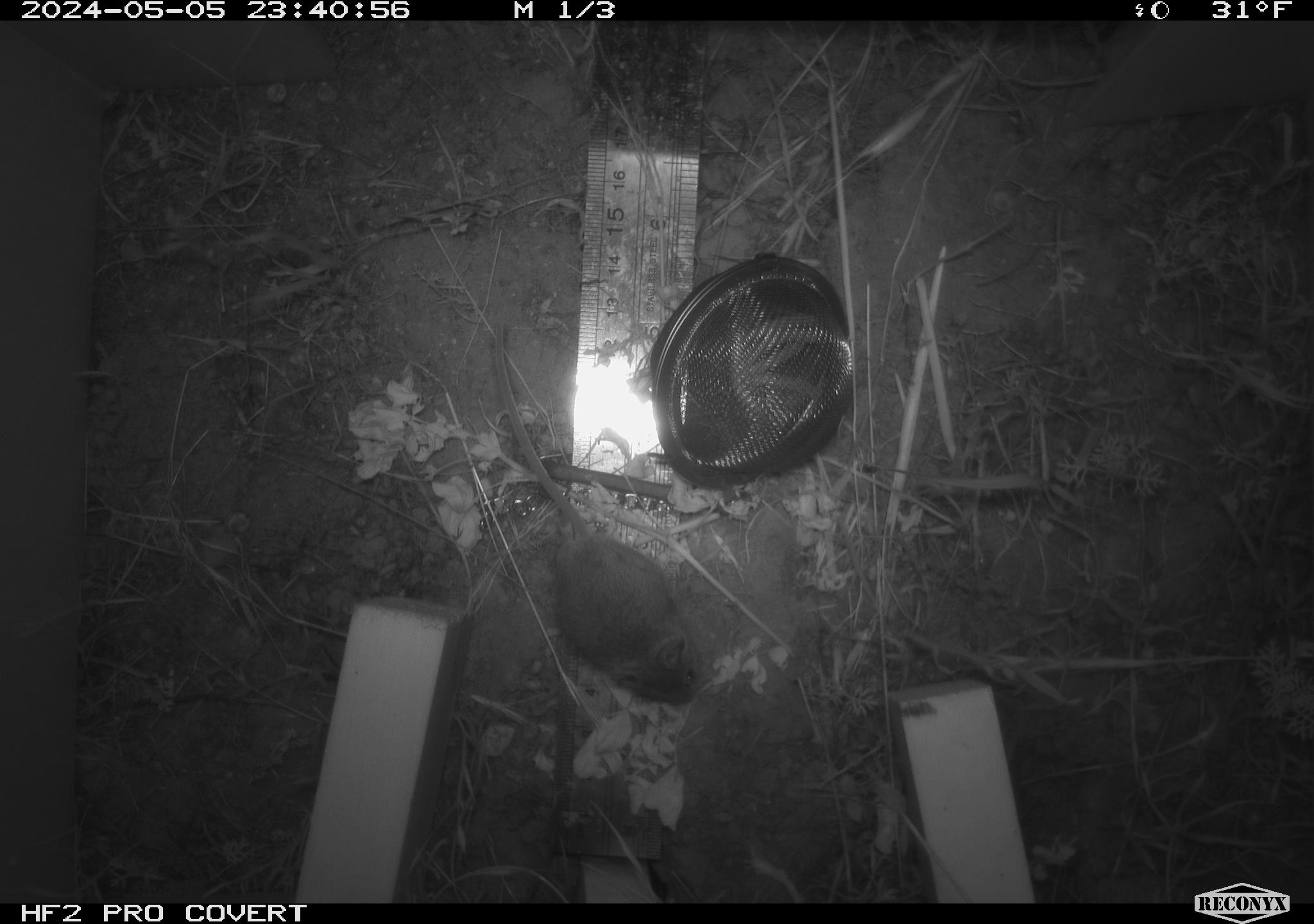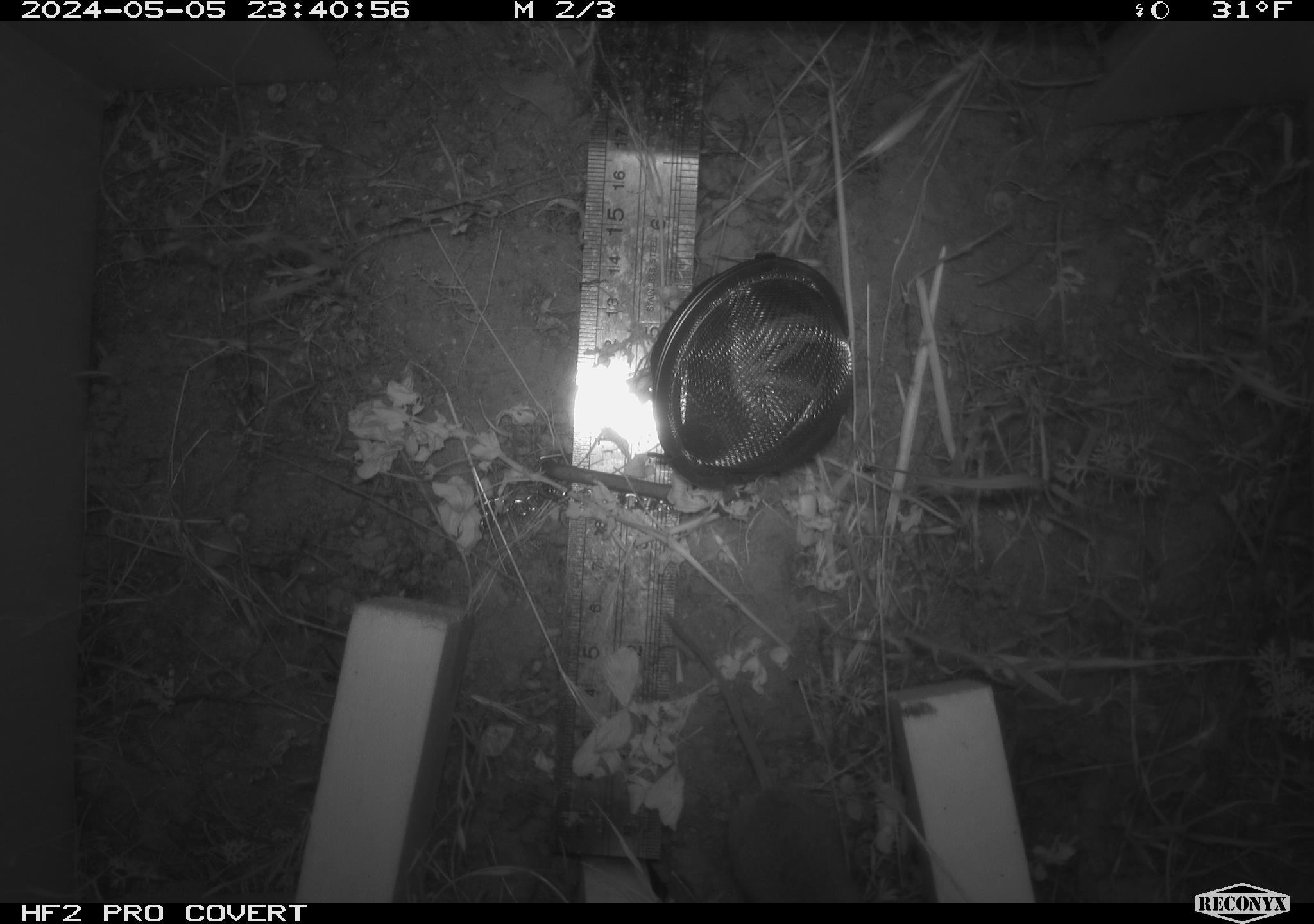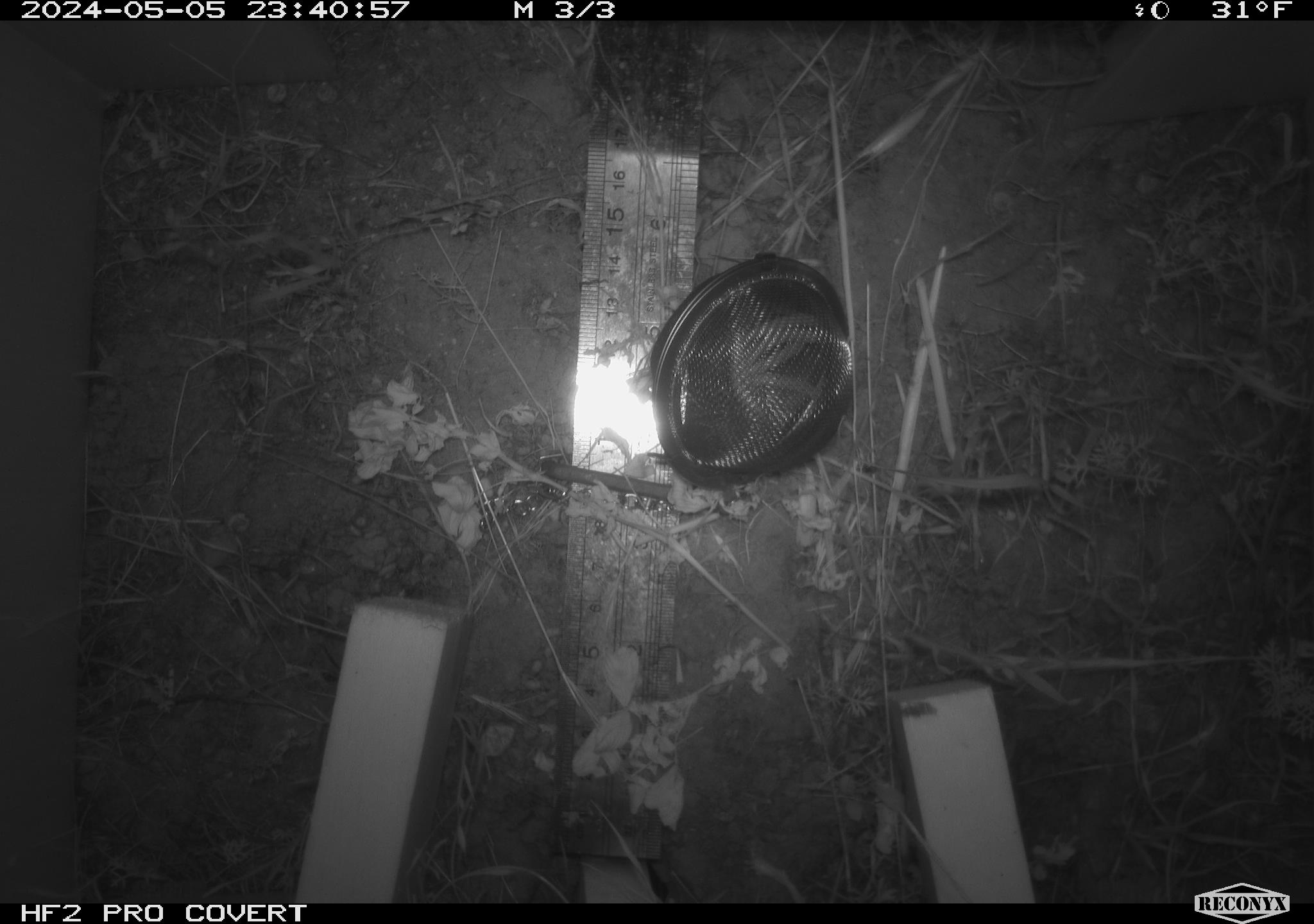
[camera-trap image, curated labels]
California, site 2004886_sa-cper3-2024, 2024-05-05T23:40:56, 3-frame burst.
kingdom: Animalia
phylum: Chordata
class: Mammalia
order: Rodentia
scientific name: Rodentia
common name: rodent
Rodent (Rodentia).